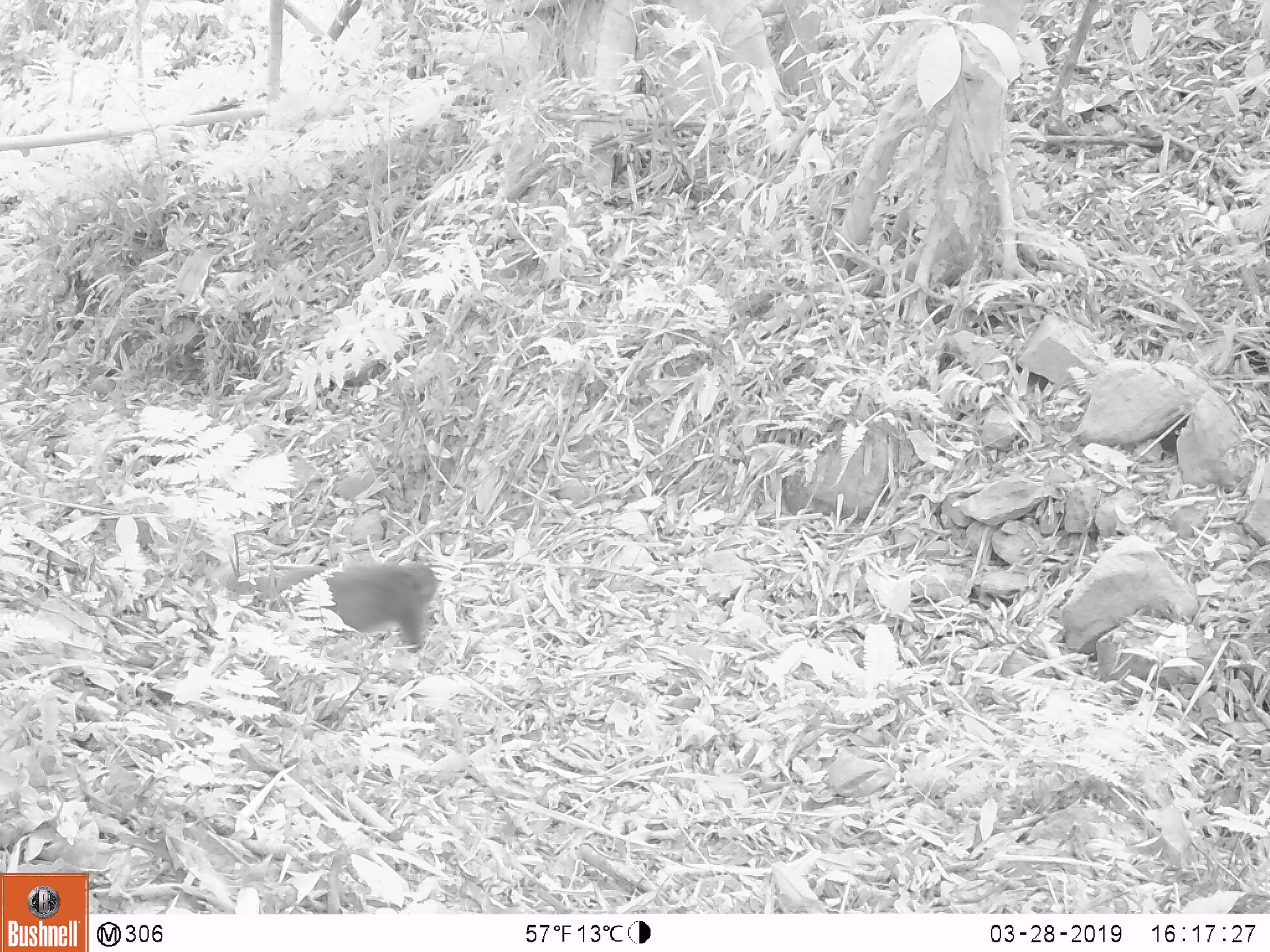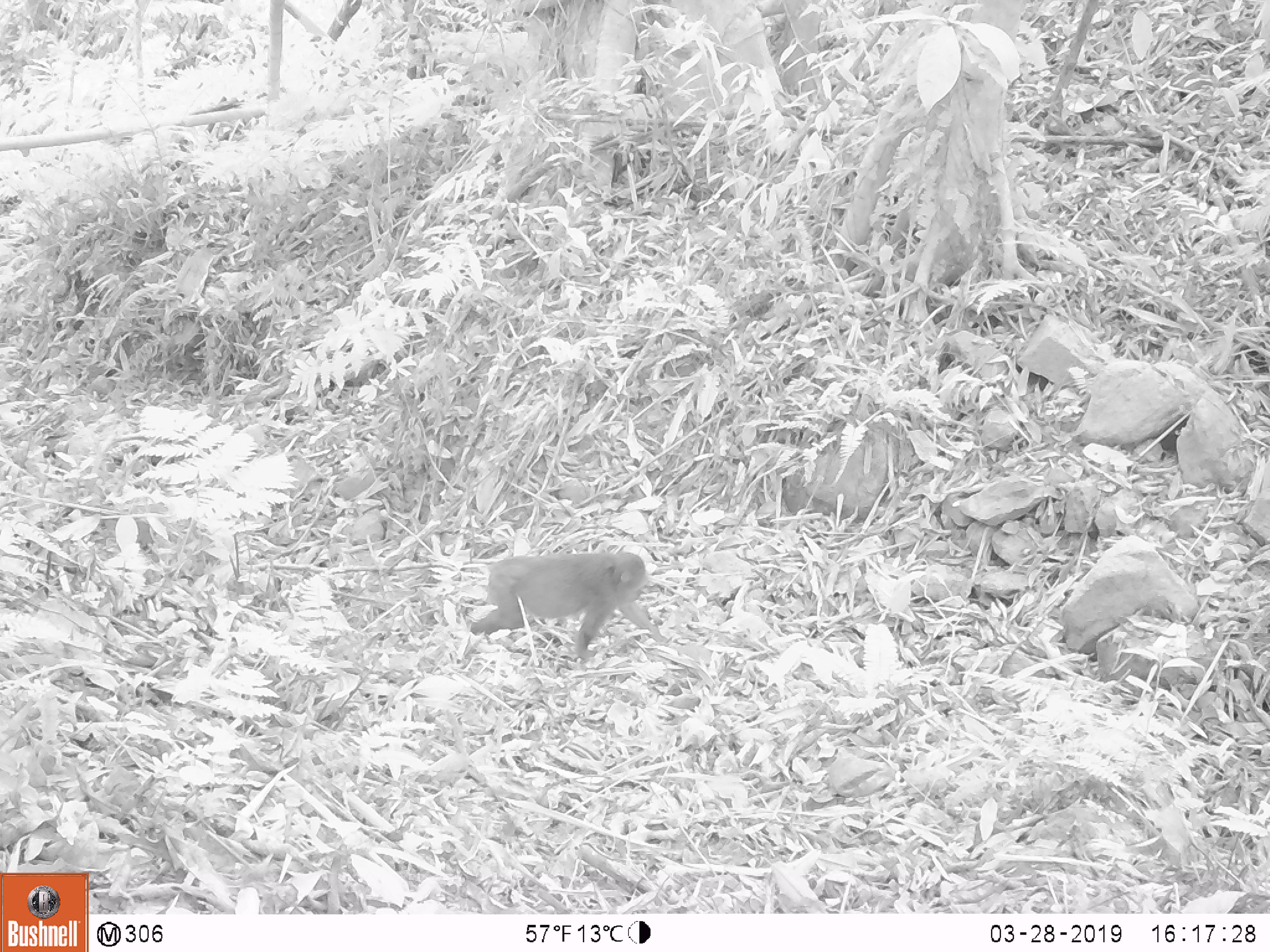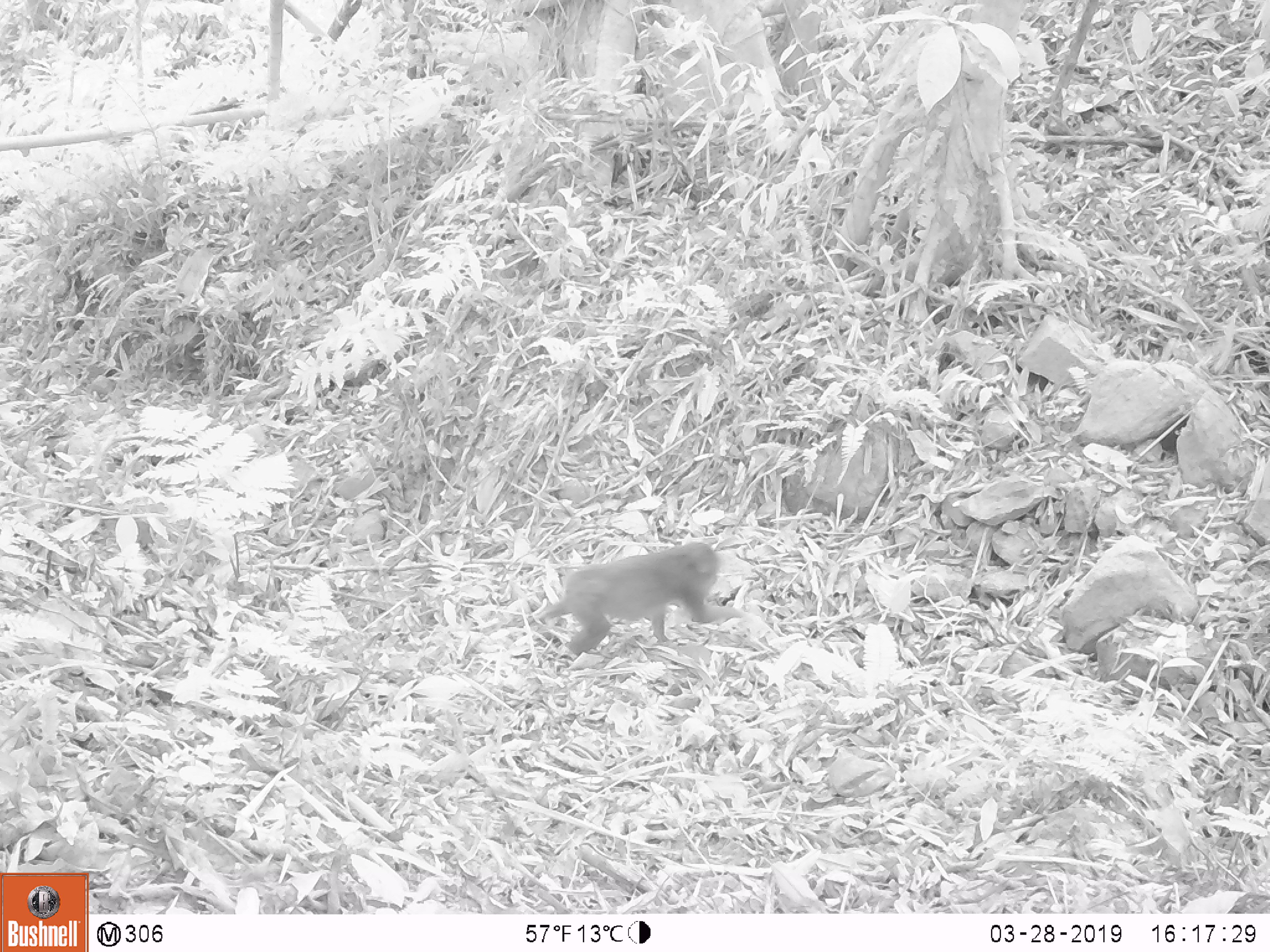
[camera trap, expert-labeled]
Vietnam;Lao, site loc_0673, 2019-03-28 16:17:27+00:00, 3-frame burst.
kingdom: Animalia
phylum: Chordata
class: Mammalia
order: Primates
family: Cercopithecidae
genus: Macaca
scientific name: Macaca arctoides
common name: stump-tailed macaque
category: stump tailed macaque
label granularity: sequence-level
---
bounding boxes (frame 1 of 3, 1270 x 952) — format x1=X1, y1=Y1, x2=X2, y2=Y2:
stump tailed macaque: x1=210, y1=558, x2=440, y2=654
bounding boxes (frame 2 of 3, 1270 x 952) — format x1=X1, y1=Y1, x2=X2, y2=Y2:
stump tailed macaque: x1=470, y1=551, x2=665, y2=659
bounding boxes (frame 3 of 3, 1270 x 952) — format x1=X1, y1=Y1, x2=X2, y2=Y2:
stump tailed macaque: x1=535, y1=541, x2=744, y2=658